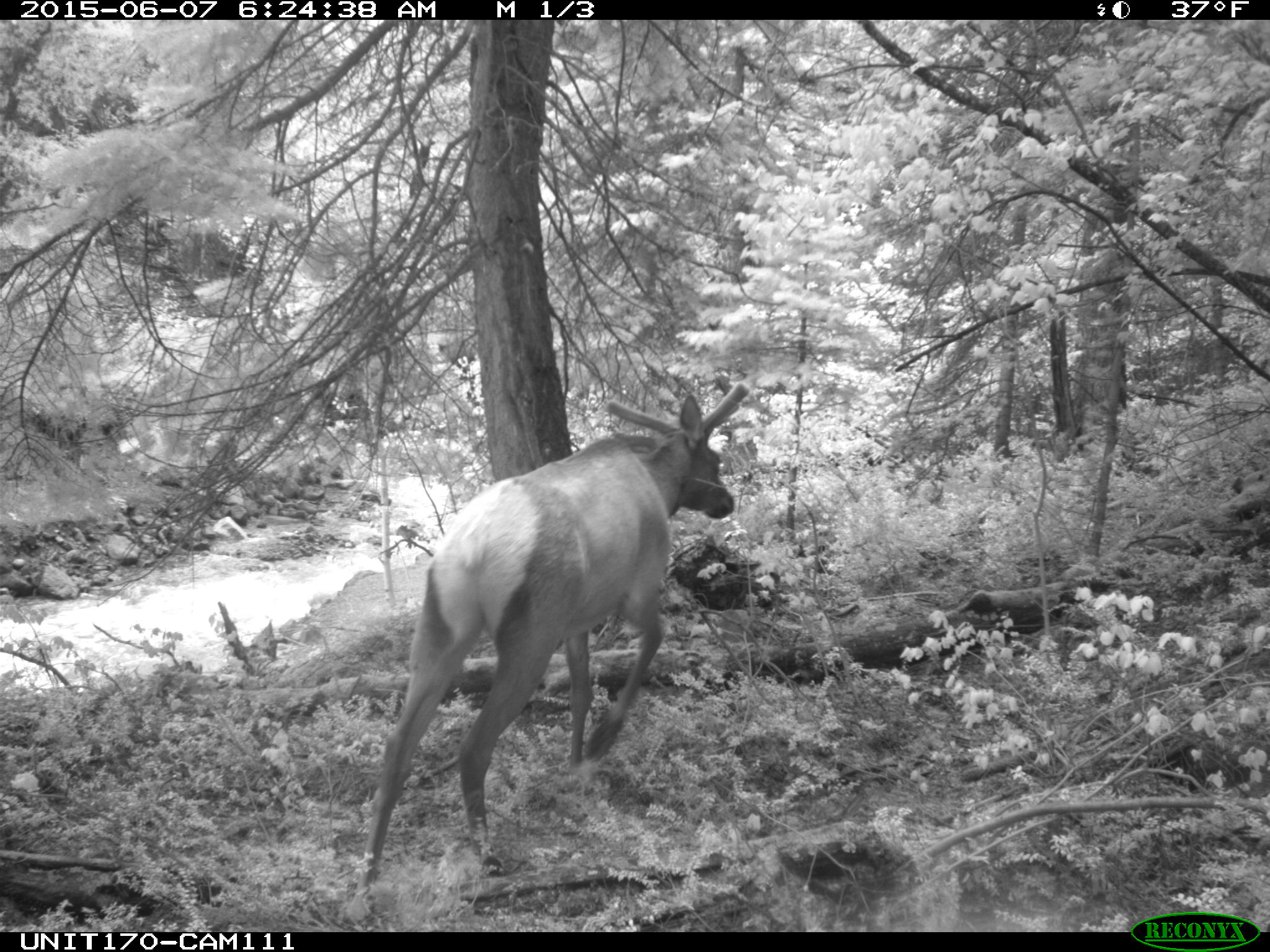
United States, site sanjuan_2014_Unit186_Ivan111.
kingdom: Animalia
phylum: Chordata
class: Mammalia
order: Artiodactyla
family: Cervidae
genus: Cervus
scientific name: Cervus elaphus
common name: red deer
Cervus elaphus (red deer).